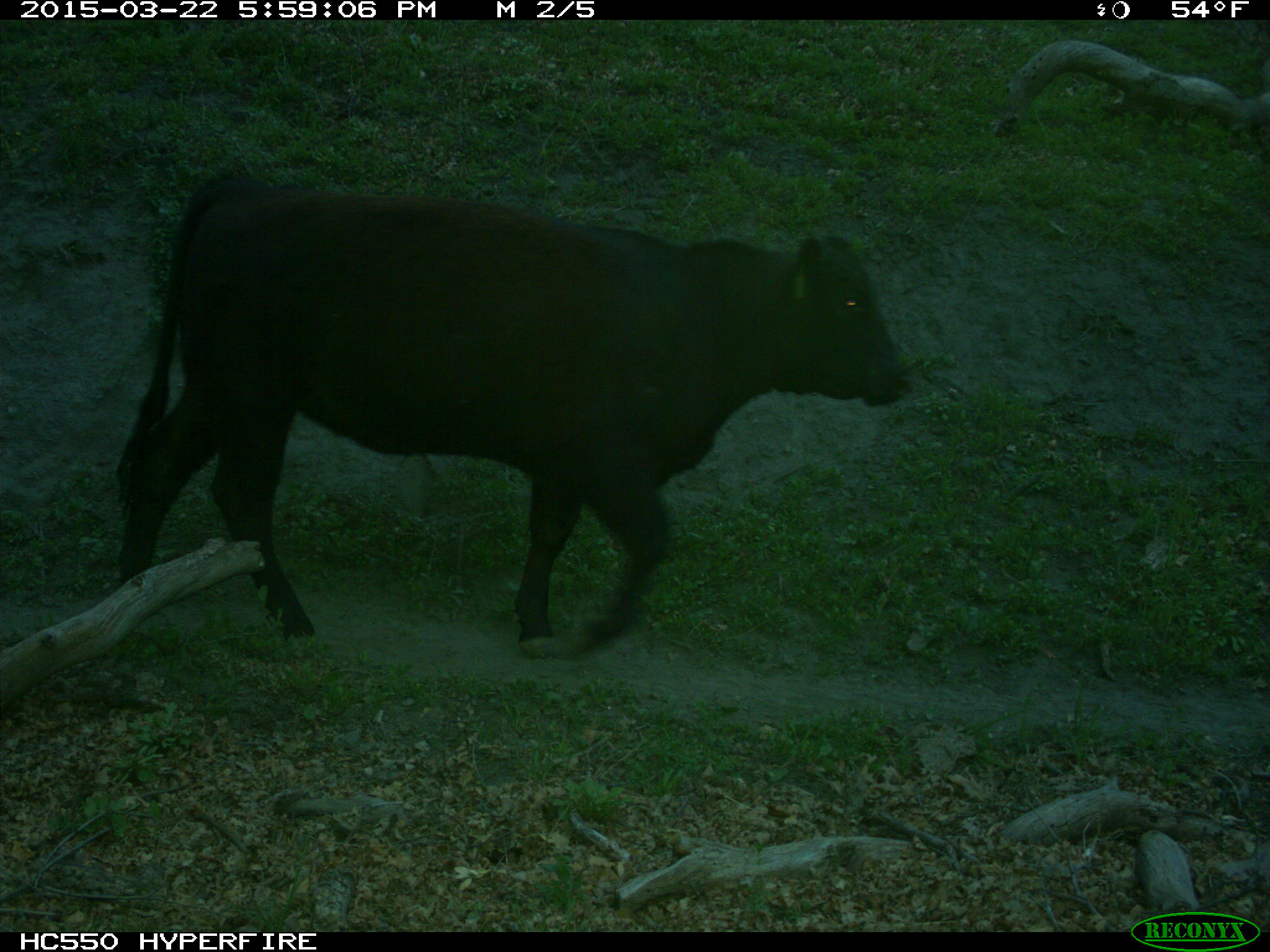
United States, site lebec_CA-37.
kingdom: Animalia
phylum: Chordata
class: Mammalia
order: Artiodactyla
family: Bovidae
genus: Bos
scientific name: Bos taurus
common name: domestic cow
Bos taurus (domestic cow).